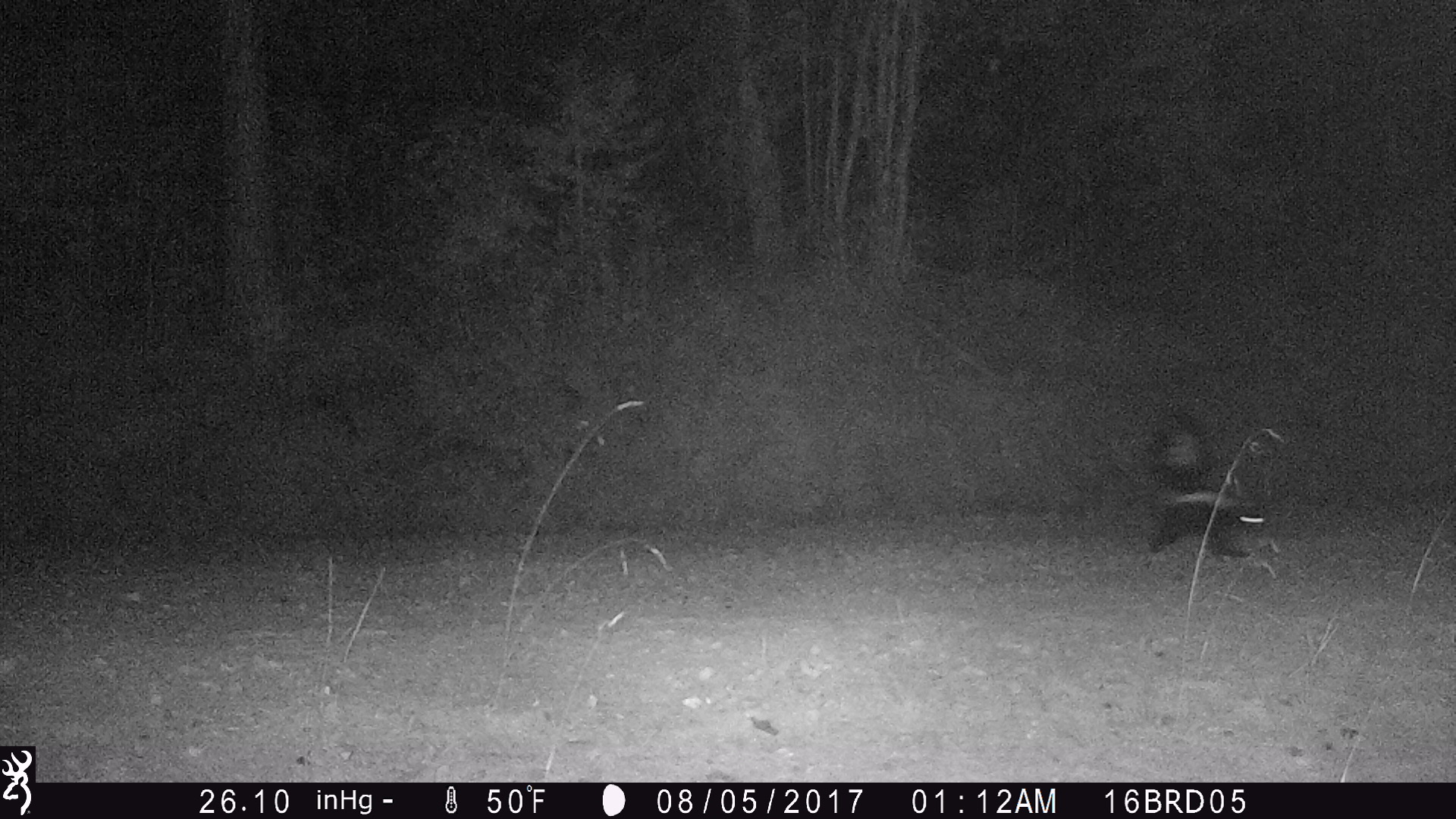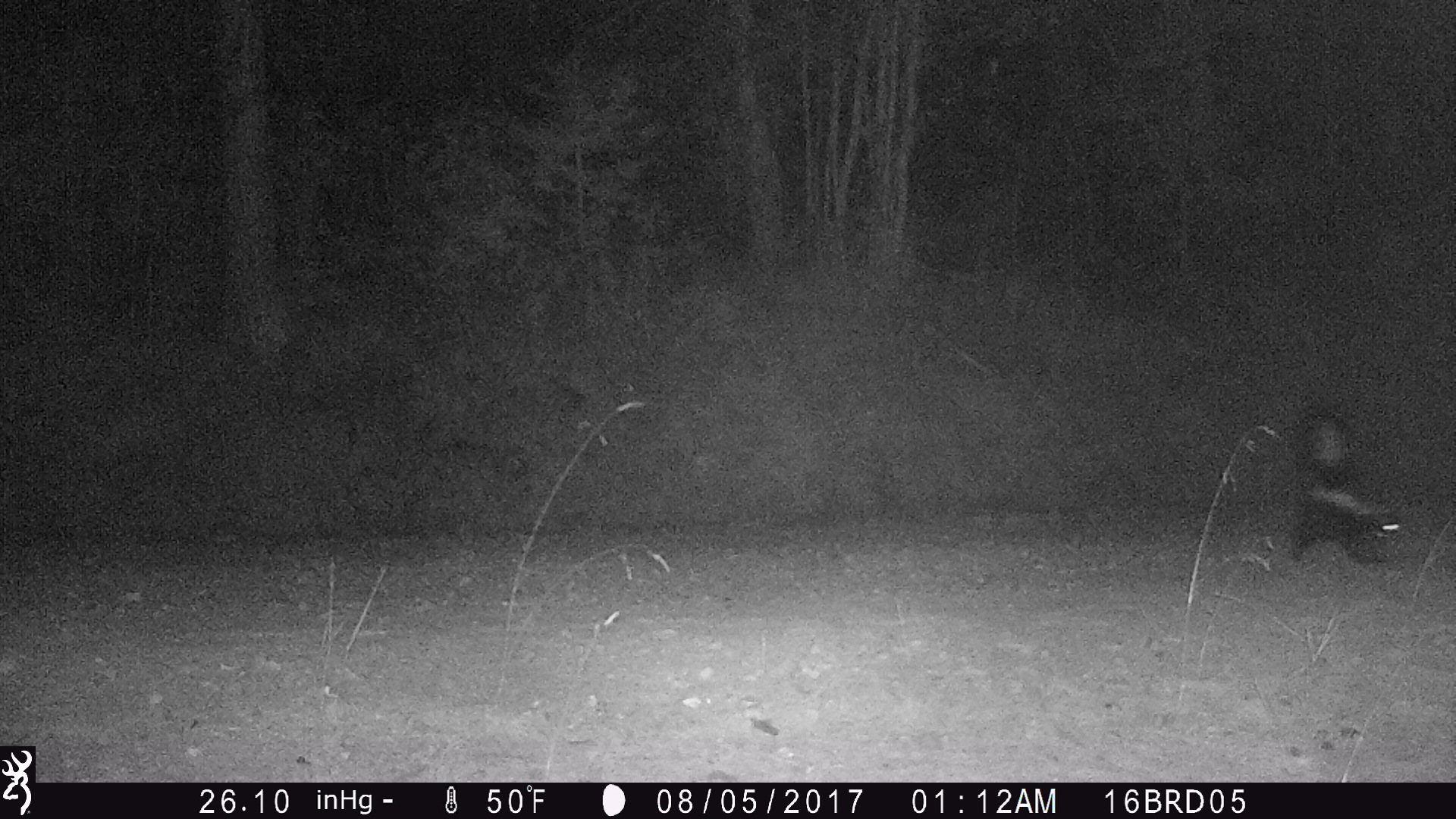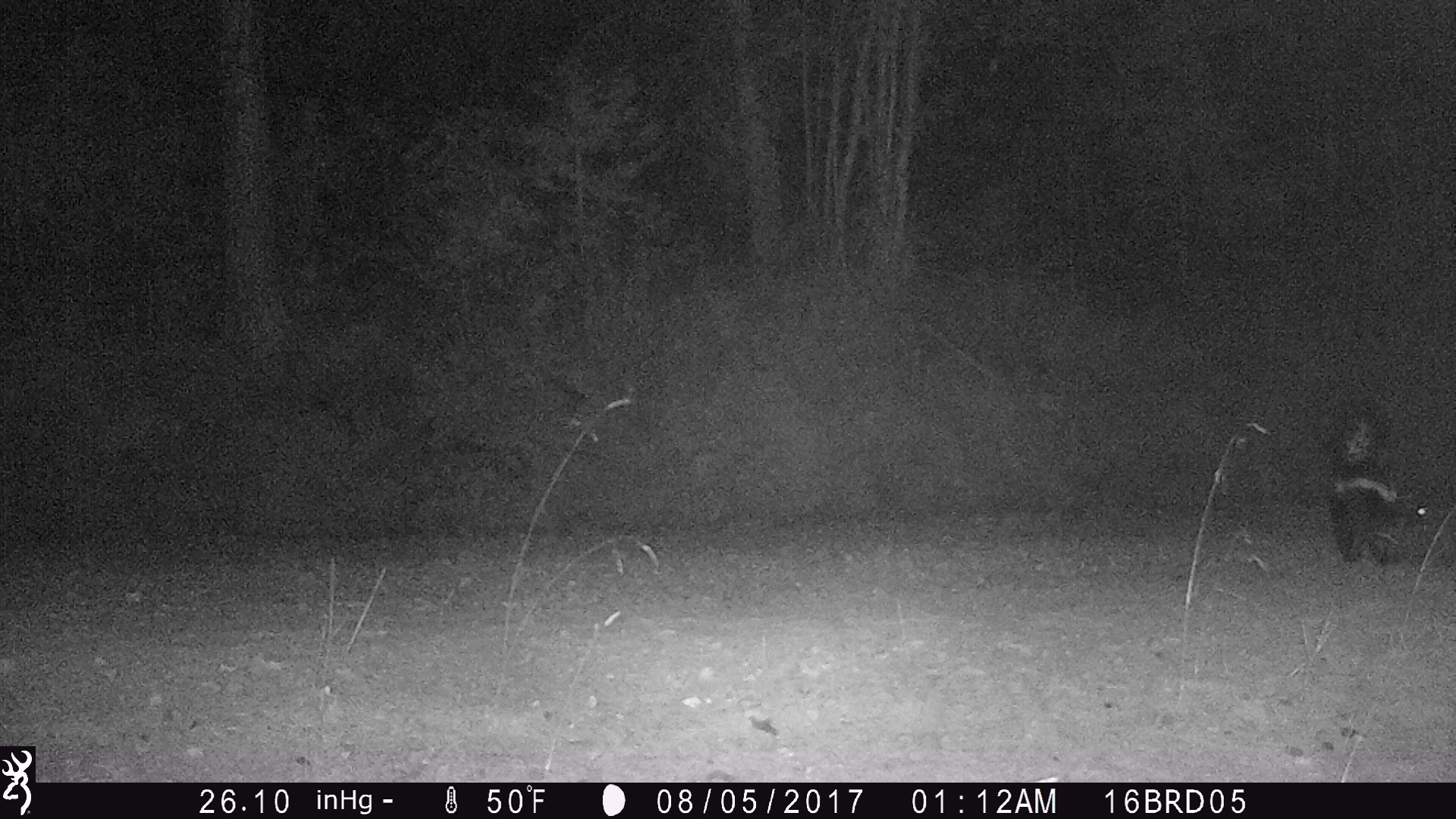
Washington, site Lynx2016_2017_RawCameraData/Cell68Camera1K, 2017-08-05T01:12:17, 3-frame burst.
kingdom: Animalia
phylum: Chordata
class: Mammalia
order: Carnivora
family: Mephitidae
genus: Mephitis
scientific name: Mephitis mephitis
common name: striped skunk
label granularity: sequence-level